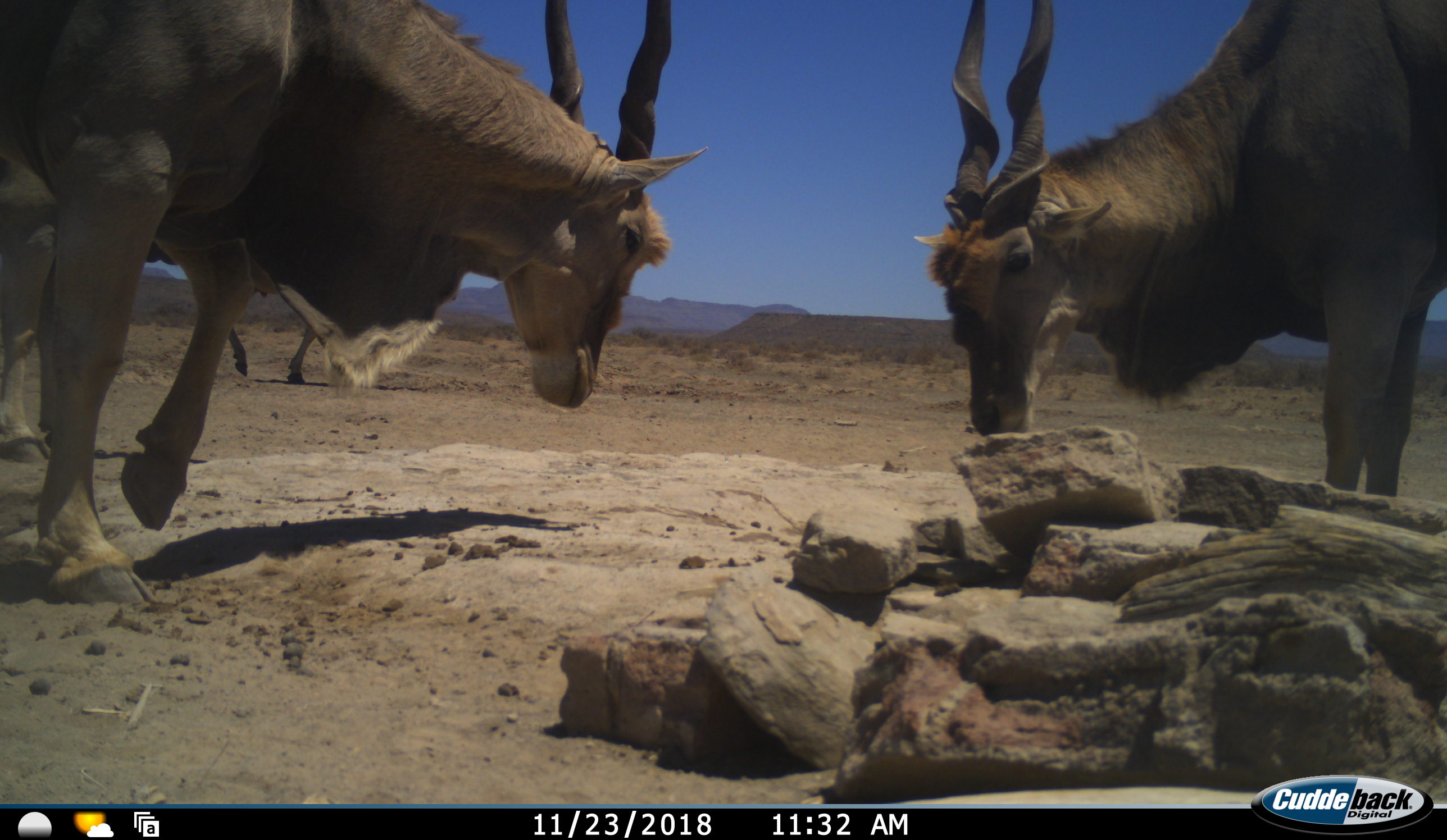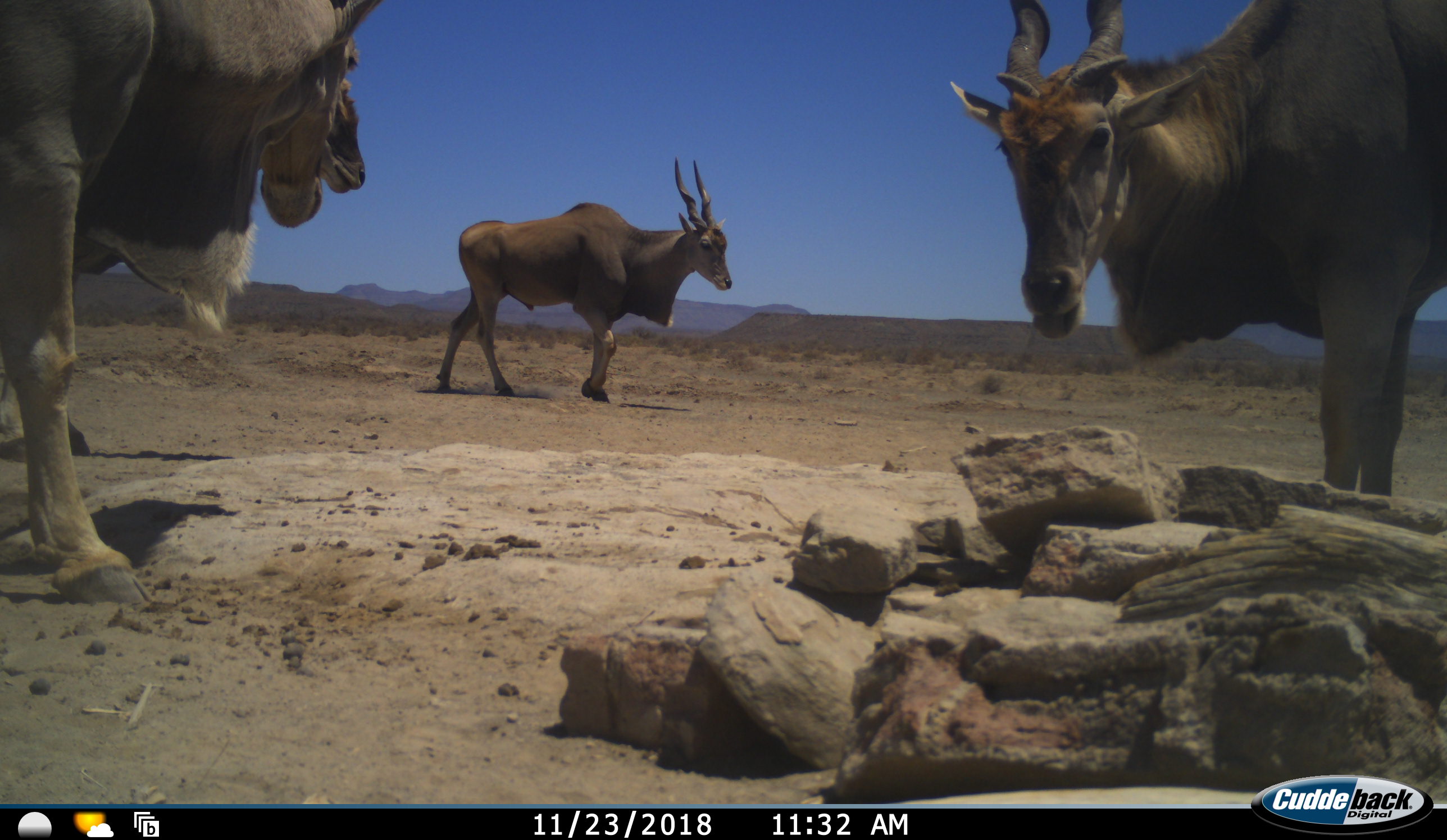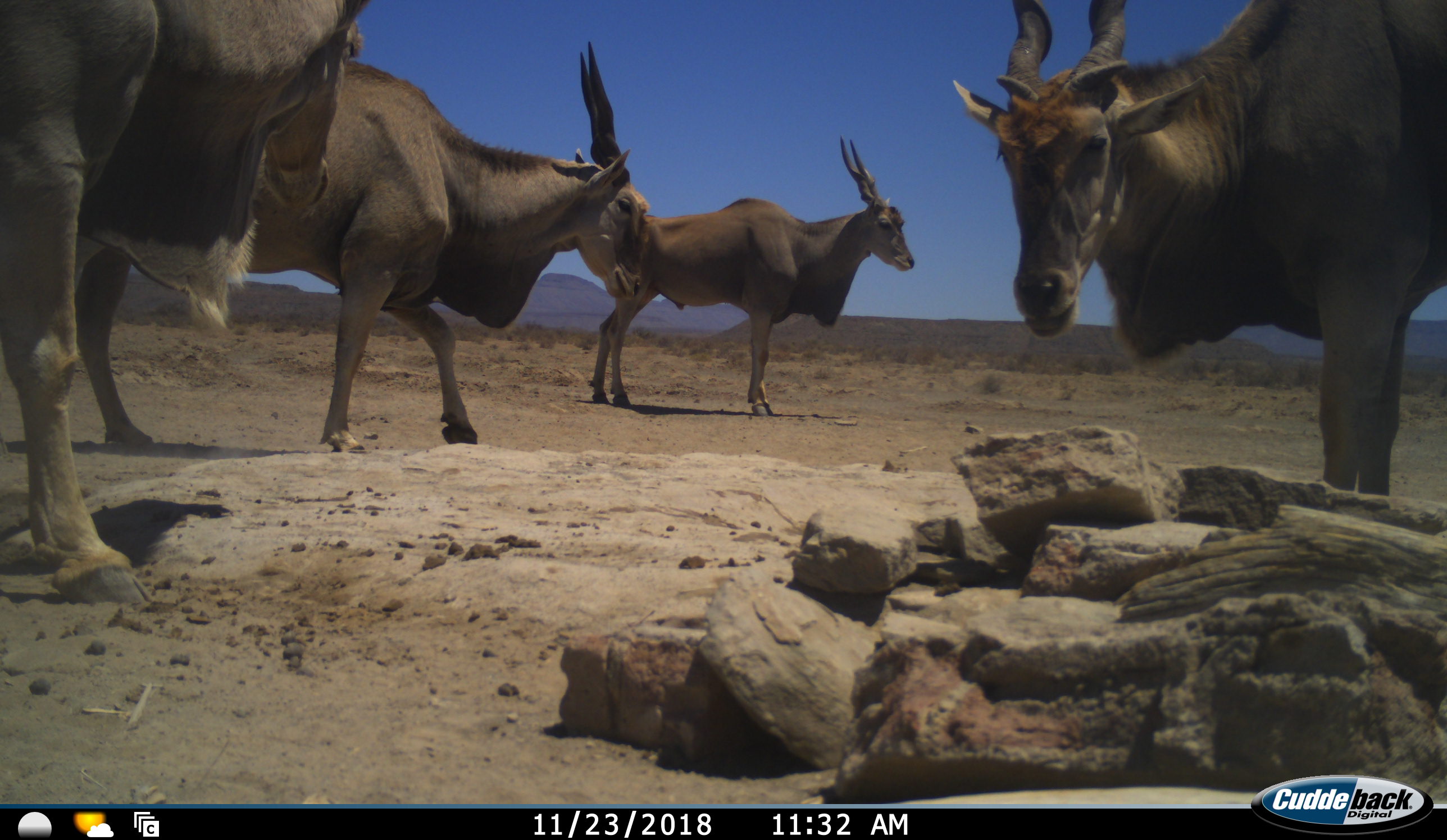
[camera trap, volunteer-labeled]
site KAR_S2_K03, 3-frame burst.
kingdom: Animalia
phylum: Chordata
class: Mammalia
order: Artiodactyla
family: Bovidae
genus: Tragelaphus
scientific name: Tragelaphus oryx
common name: eland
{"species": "eland (Tragelaphus oryx)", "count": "4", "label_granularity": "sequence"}